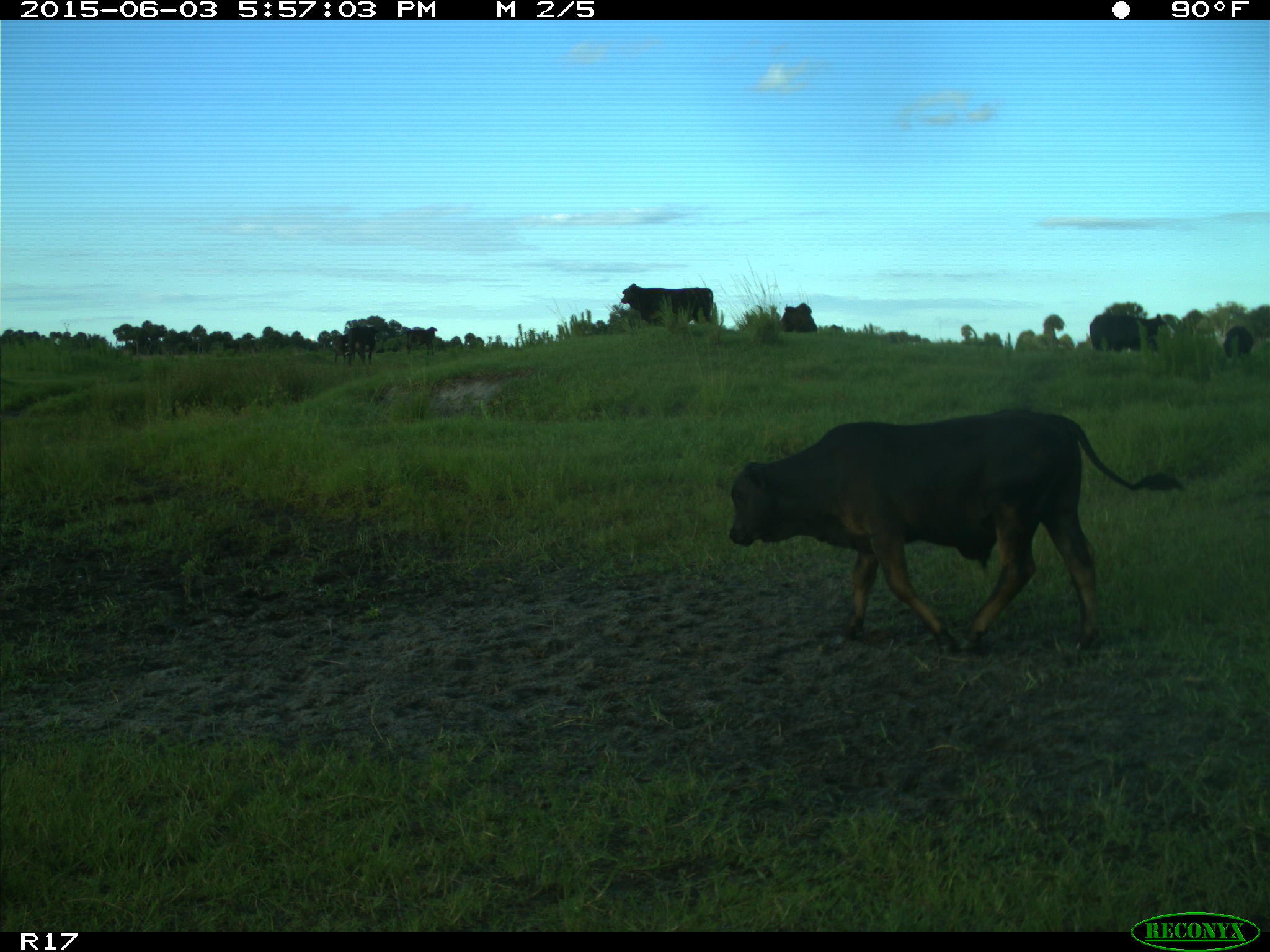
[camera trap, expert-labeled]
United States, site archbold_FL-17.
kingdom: Animalia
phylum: Chordata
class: Mammalia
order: Artiodactyla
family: Bovidae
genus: Bos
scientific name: Bos taurus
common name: domestic cow